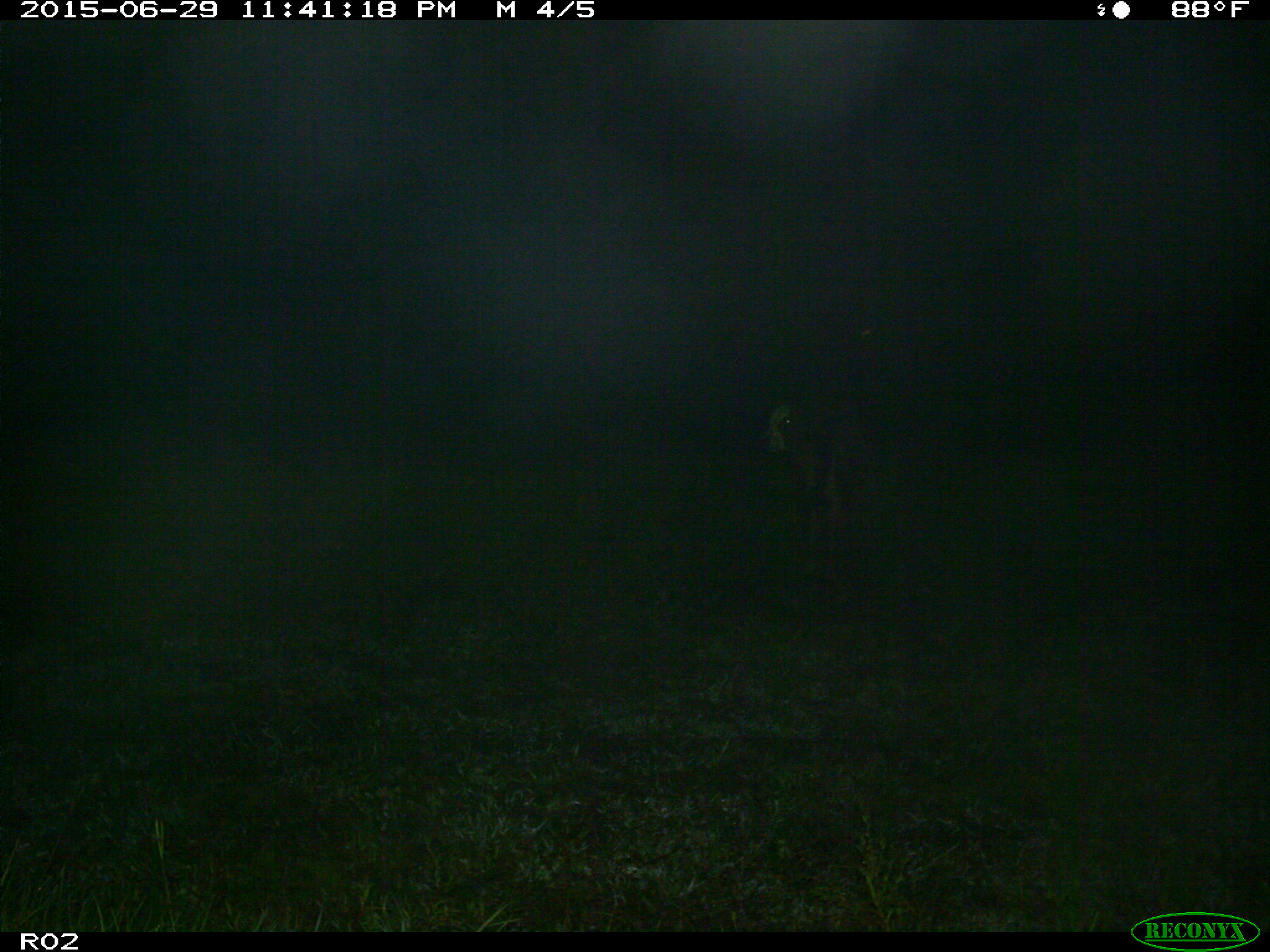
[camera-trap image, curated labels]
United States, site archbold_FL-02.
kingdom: Animalia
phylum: Chordata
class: Mammalia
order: Artiodactyla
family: Bovidae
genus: Bos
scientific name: Bos taurus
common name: domestic cow